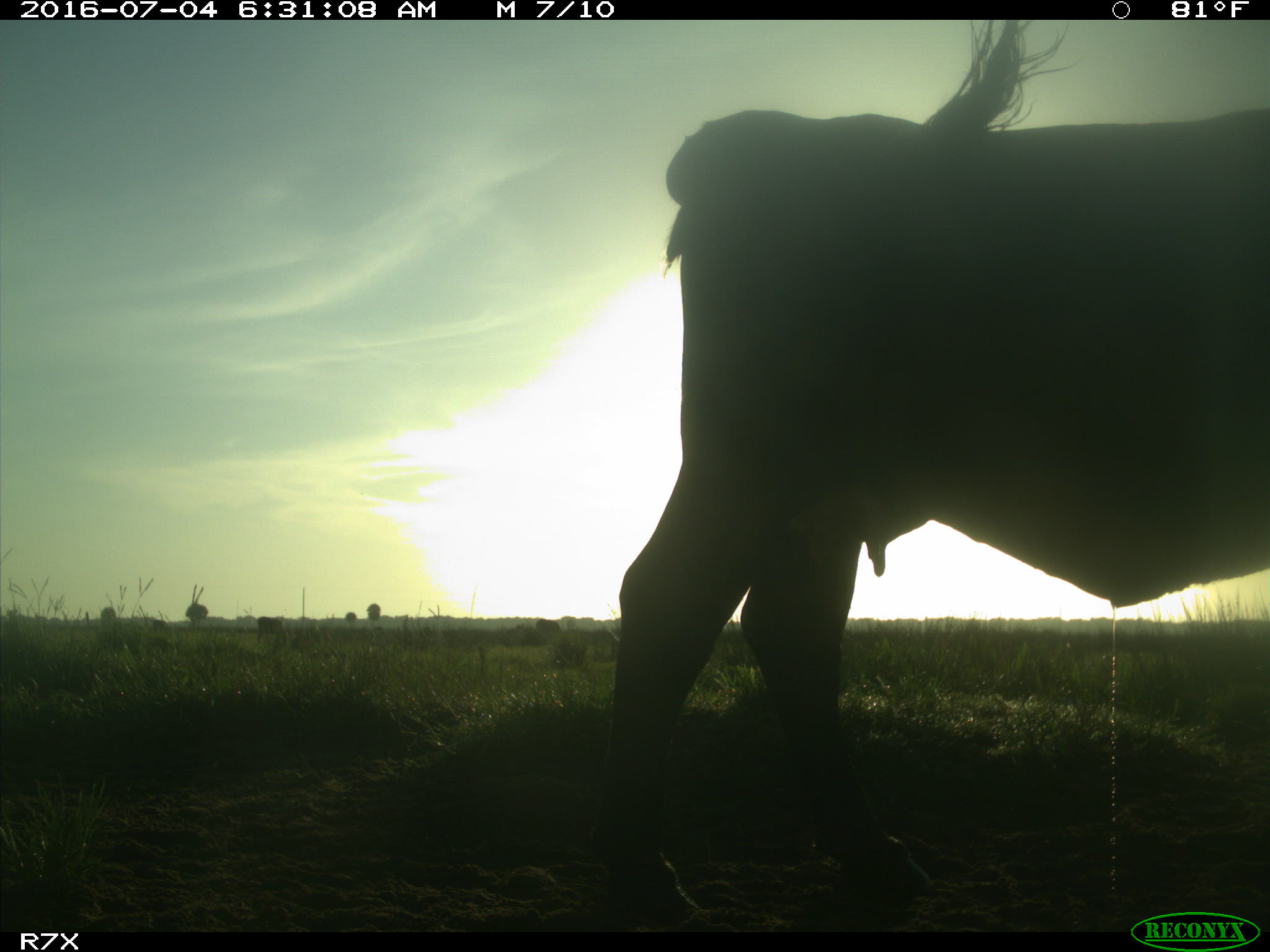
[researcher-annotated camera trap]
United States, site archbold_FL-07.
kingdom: Animalia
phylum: Chordata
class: Mammalia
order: Artiodactyla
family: Bovidae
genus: Bos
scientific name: Bos taurus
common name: domestic cow